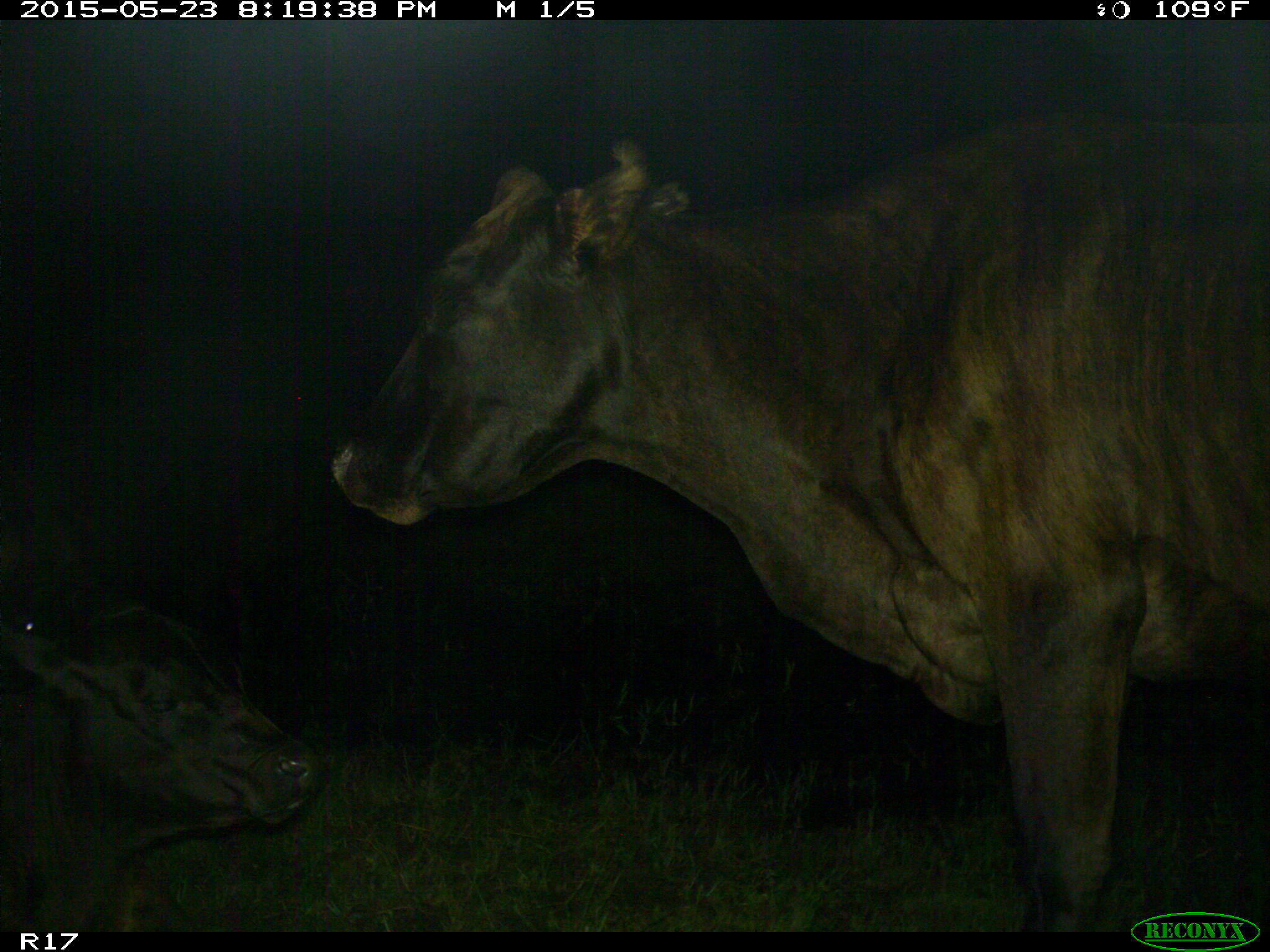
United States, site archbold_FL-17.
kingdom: Animalia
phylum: Chordata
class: Mammalia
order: Artiodactyla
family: Bovidae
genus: Bos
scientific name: Bos taurus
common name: domestic cow